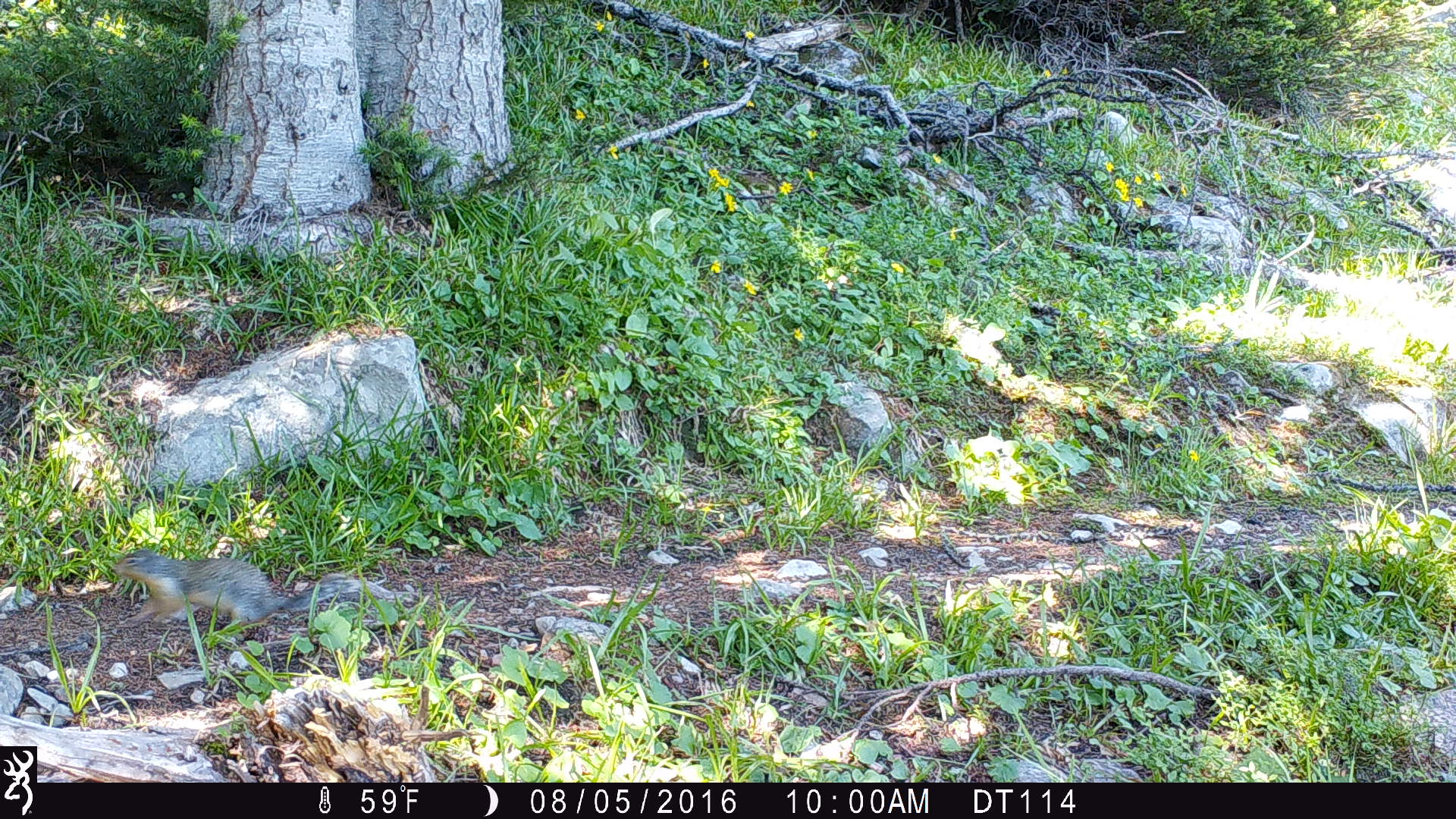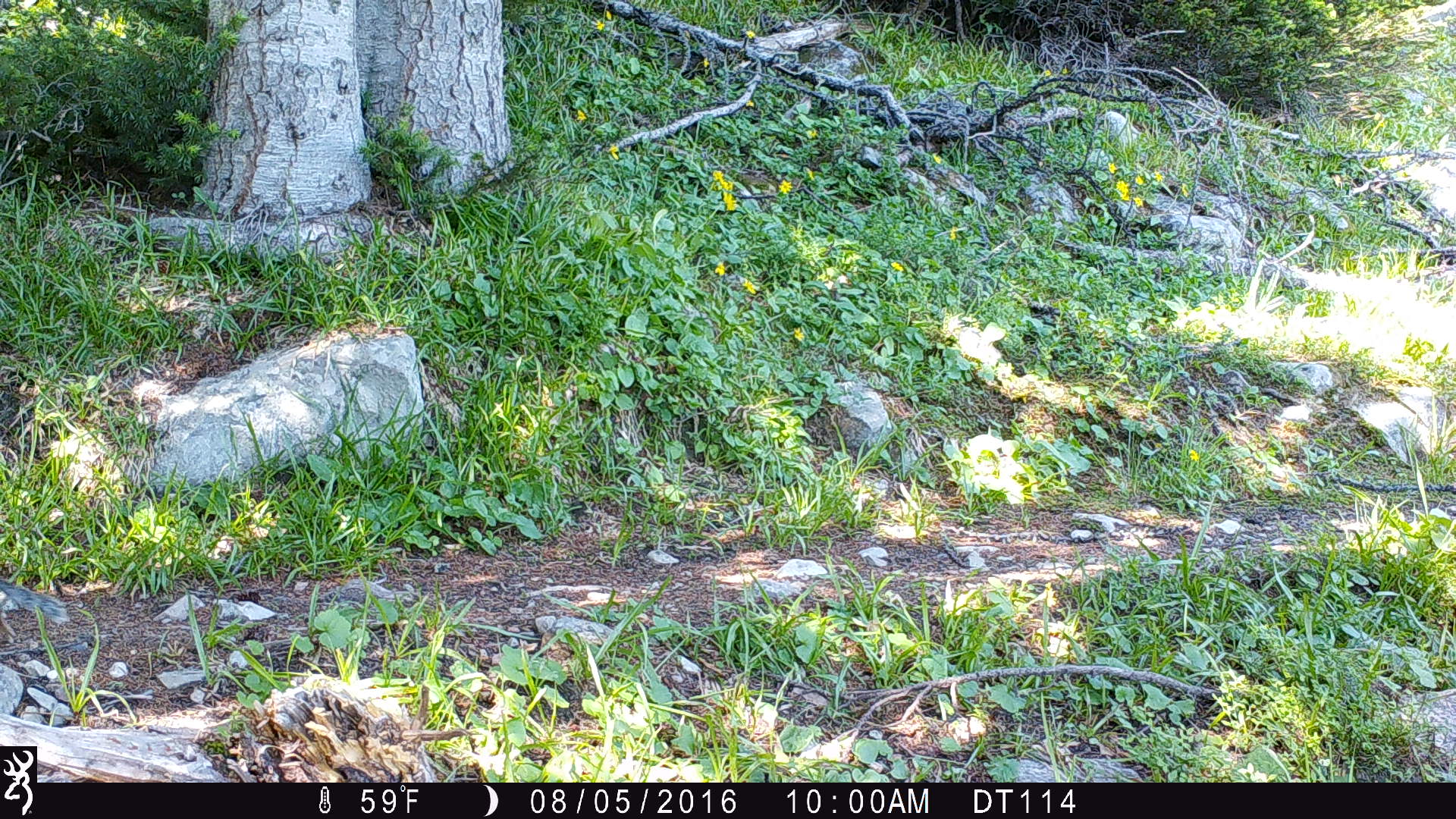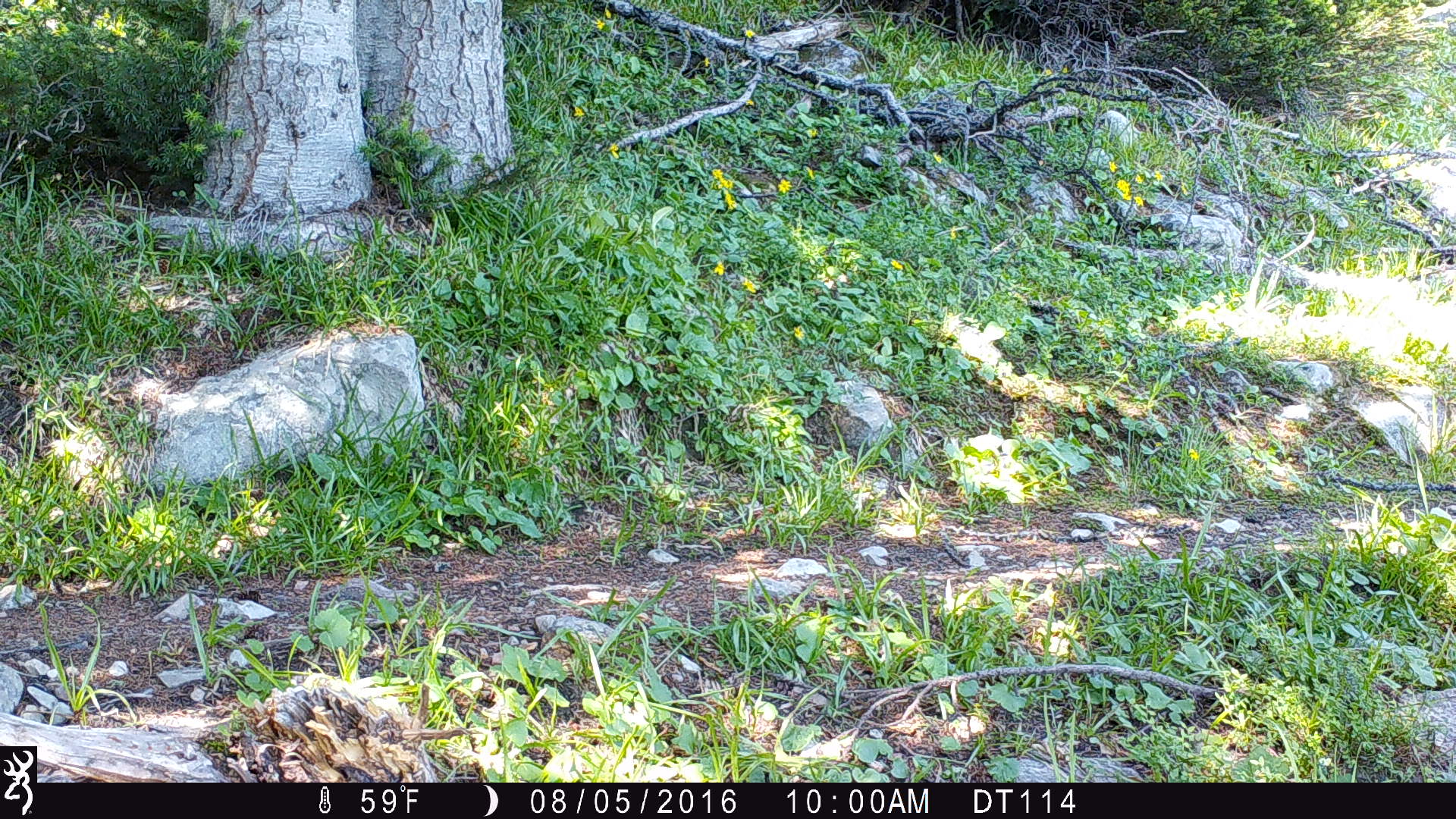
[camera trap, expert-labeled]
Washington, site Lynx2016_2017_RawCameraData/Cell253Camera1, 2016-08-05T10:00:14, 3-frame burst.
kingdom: Animalia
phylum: Chordata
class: Mammalia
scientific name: Mammalia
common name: small mammal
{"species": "small mammal (Mammalia)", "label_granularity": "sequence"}